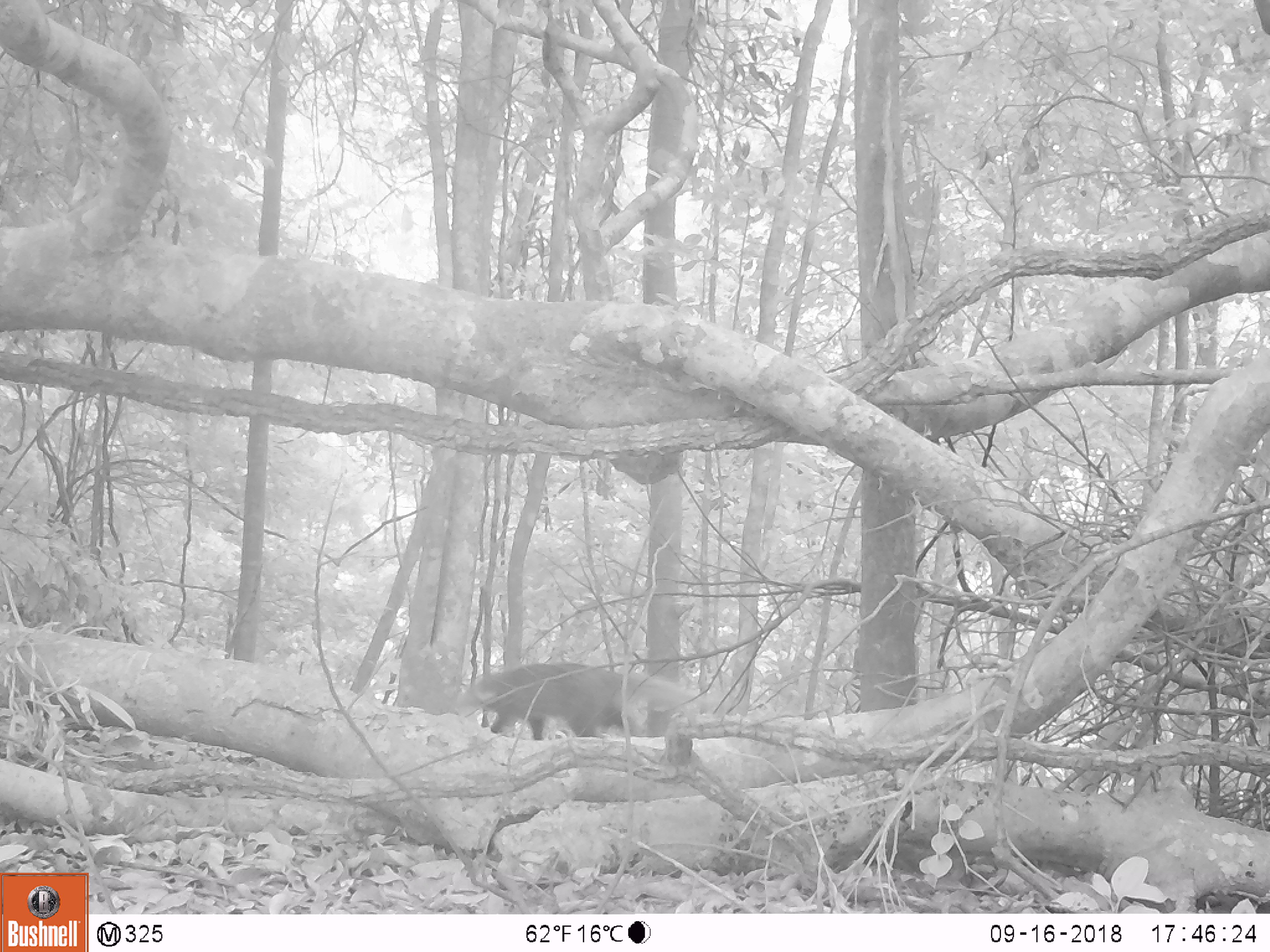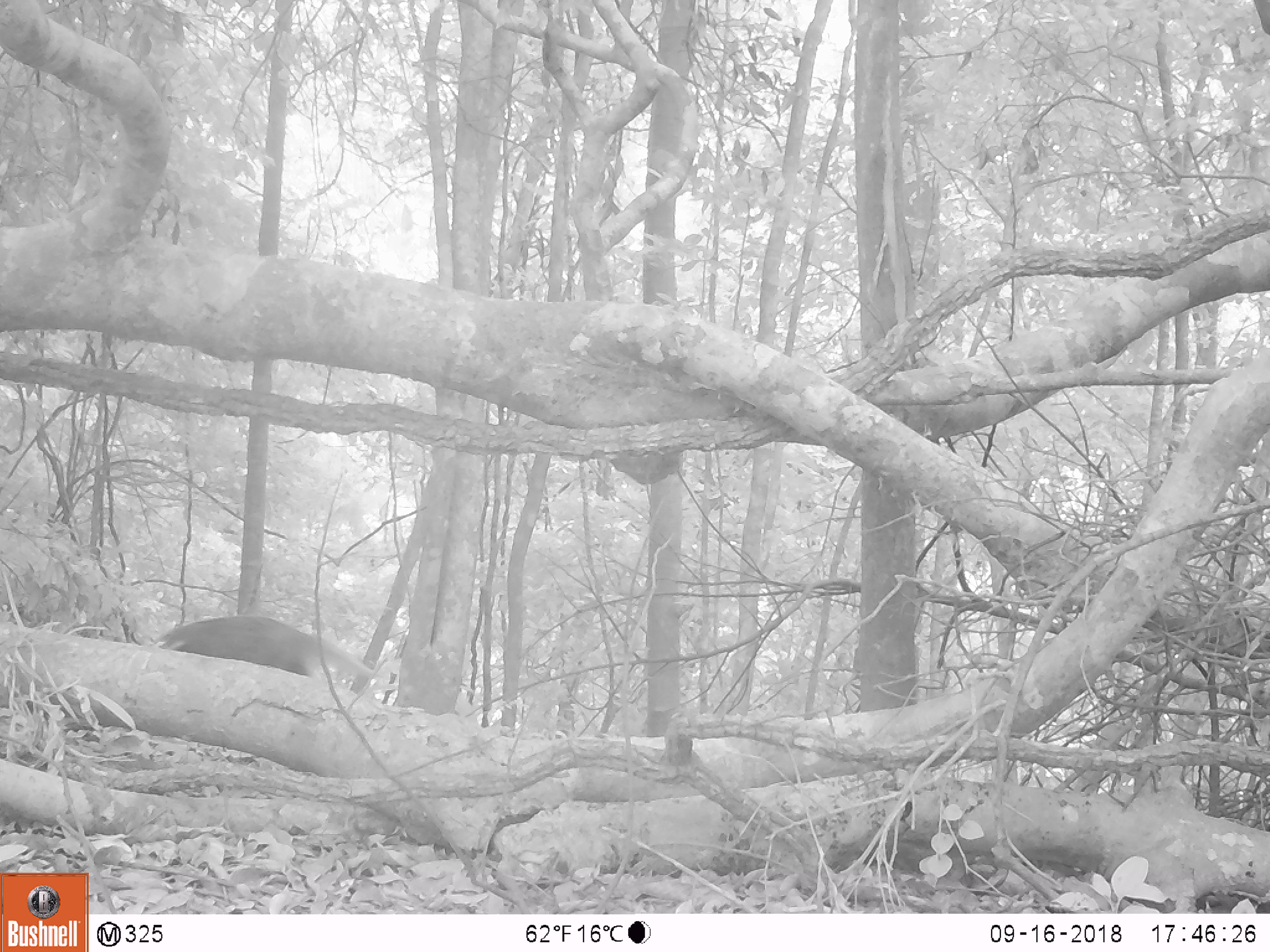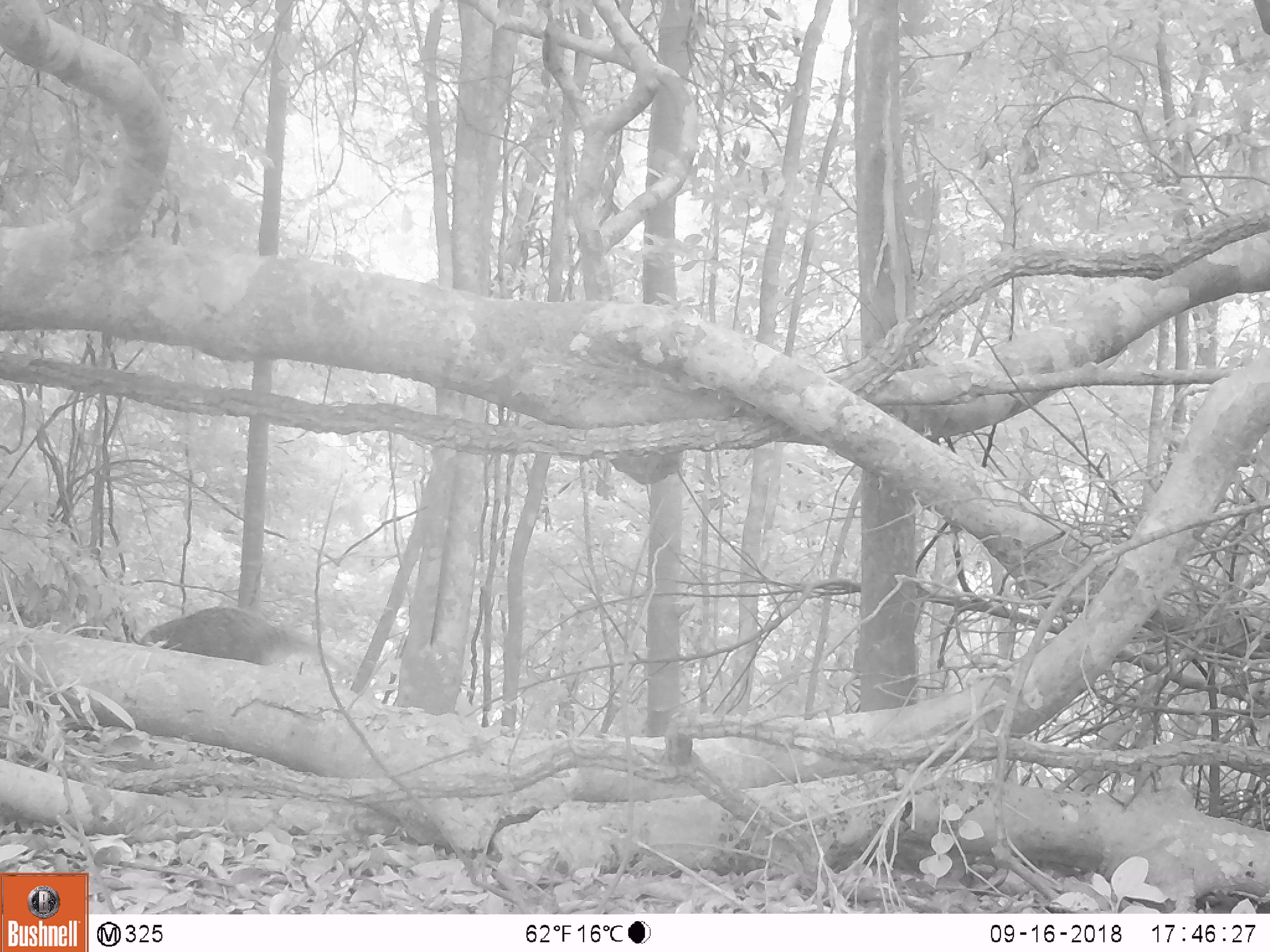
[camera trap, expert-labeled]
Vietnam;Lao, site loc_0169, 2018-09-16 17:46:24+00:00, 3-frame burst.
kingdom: Animalia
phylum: Chordata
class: Mammalia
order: Carnivora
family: Herpestidae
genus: Urva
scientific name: Urva urva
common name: crab-eating mongoose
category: crab eating mongoose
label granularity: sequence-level